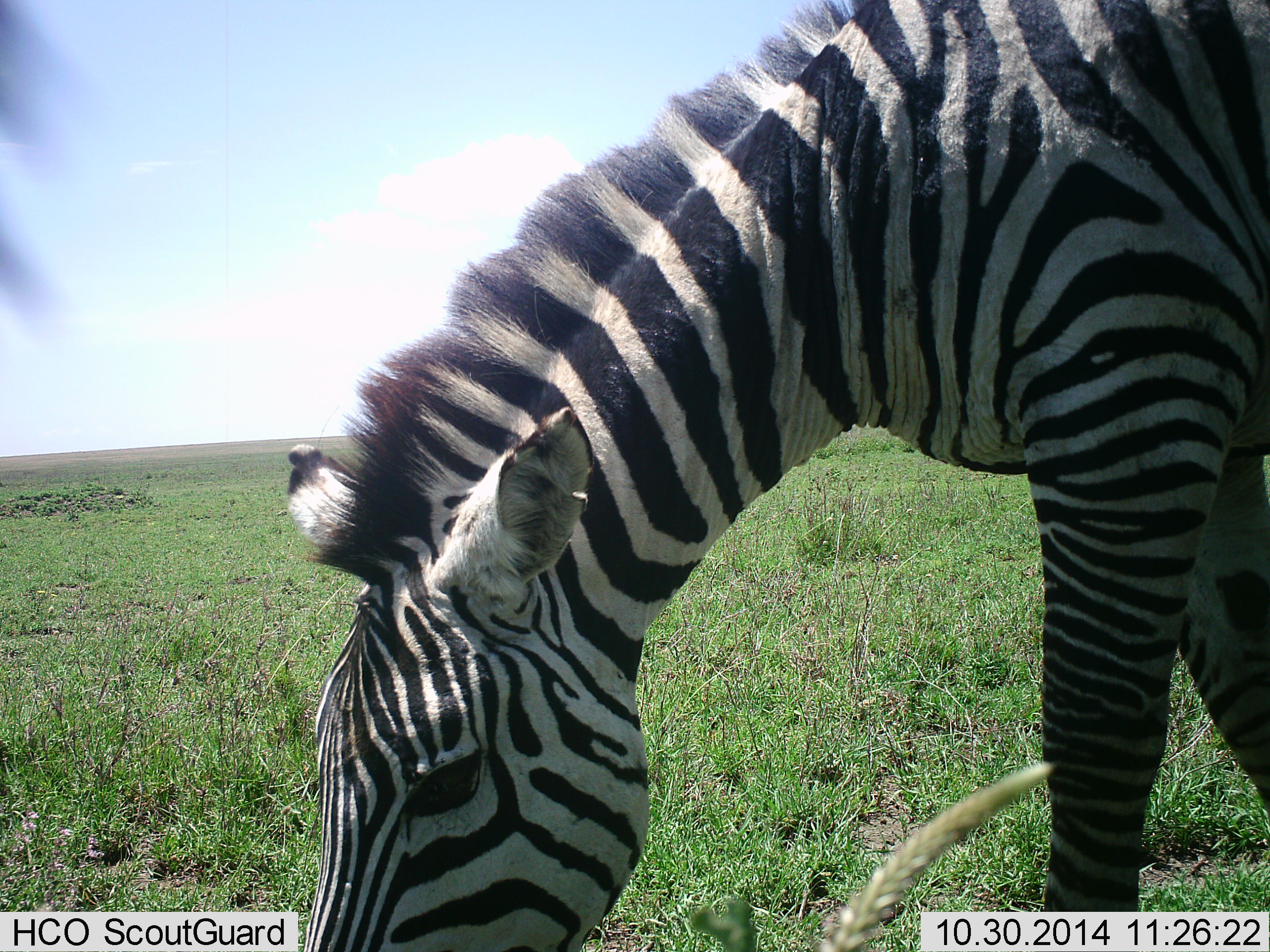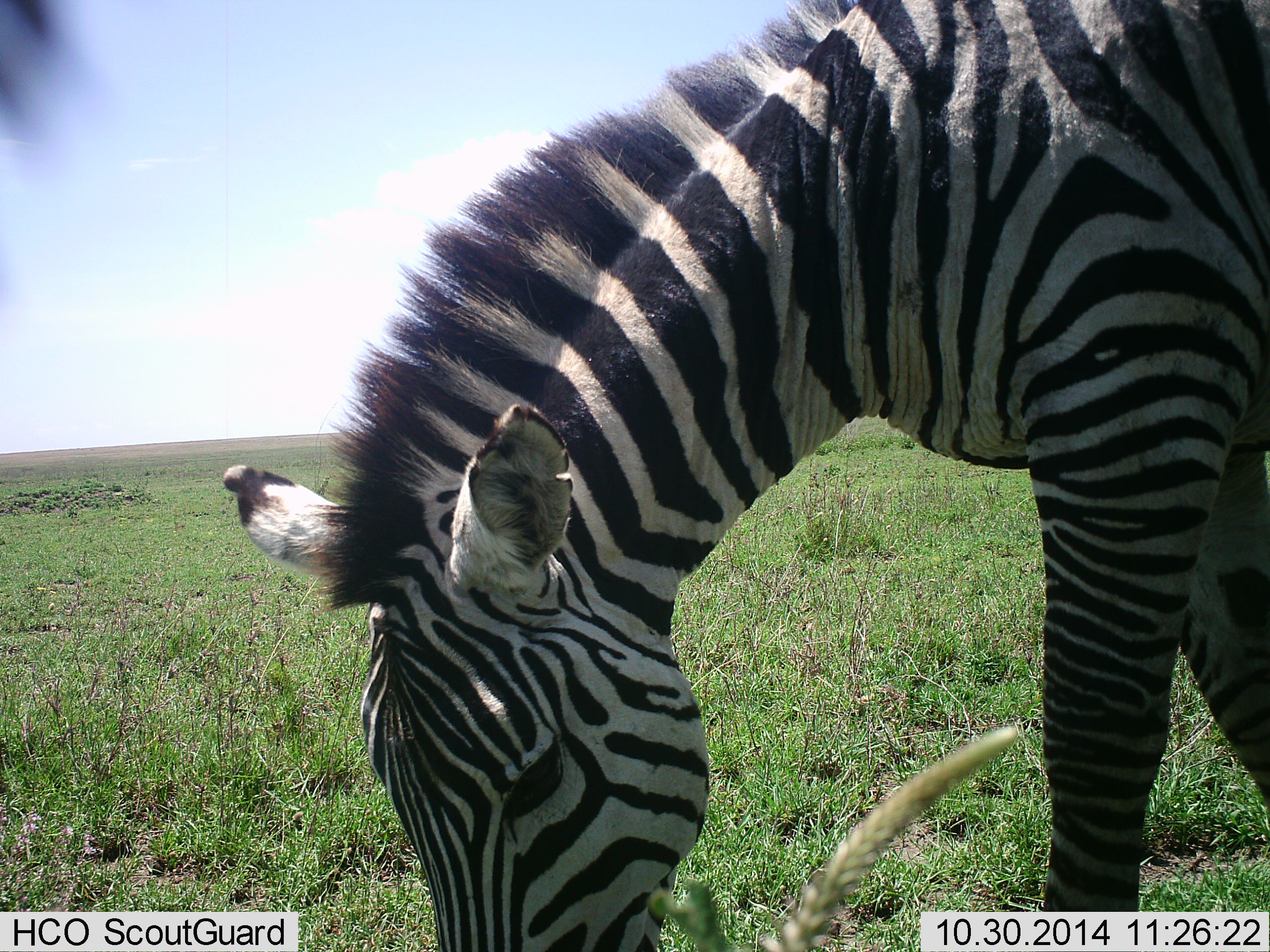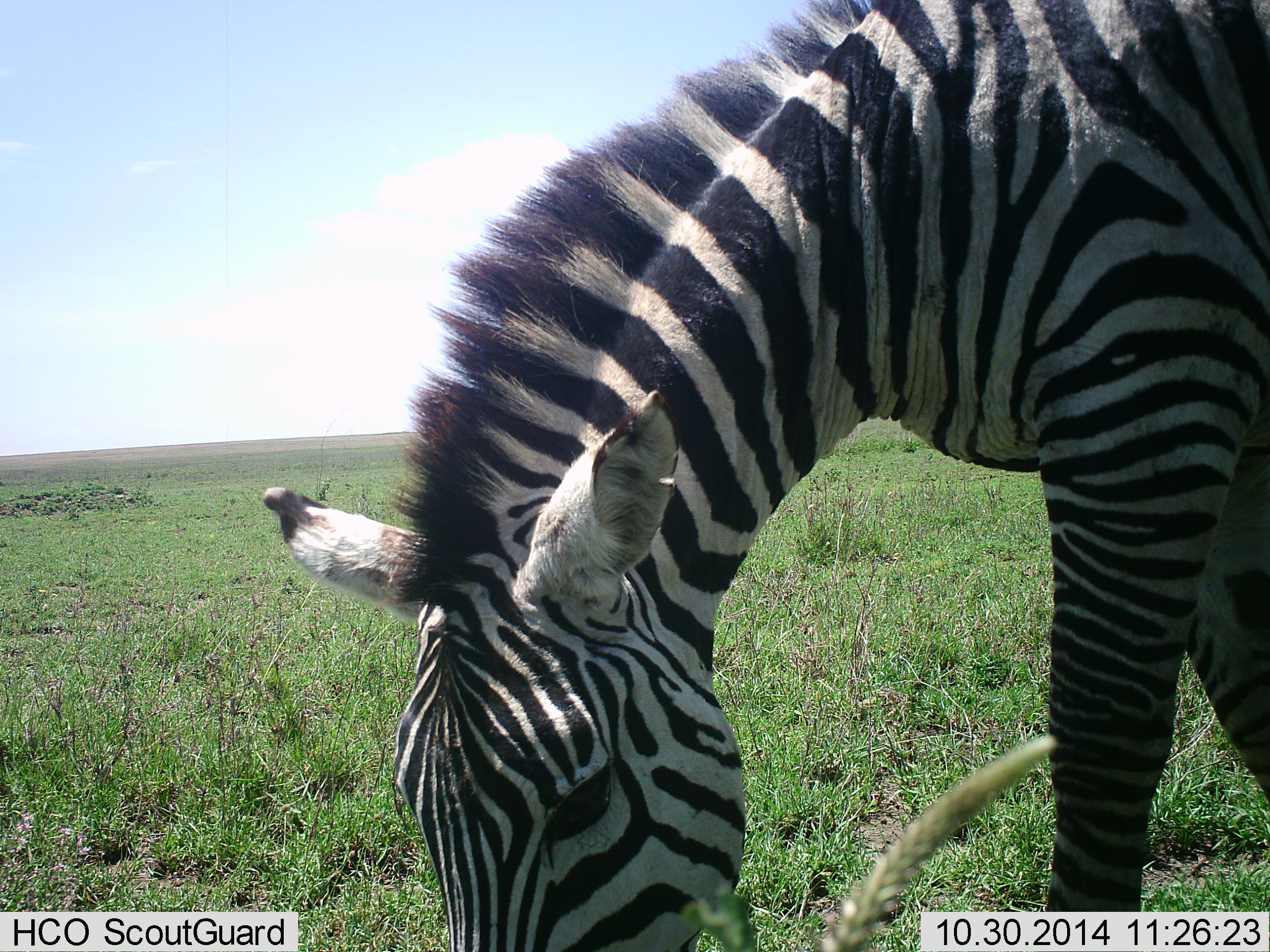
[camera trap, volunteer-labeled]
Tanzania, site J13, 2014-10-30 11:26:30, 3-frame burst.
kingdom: Animalia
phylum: Chordata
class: Mammalia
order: Perissodactyla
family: Equidae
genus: Equus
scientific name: Equus quagga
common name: plains zebra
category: zebra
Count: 1.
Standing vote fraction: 40%.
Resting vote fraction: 0%.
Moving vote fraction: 10%.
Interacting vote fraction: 0%.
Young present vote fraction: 0%.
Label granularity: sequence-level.